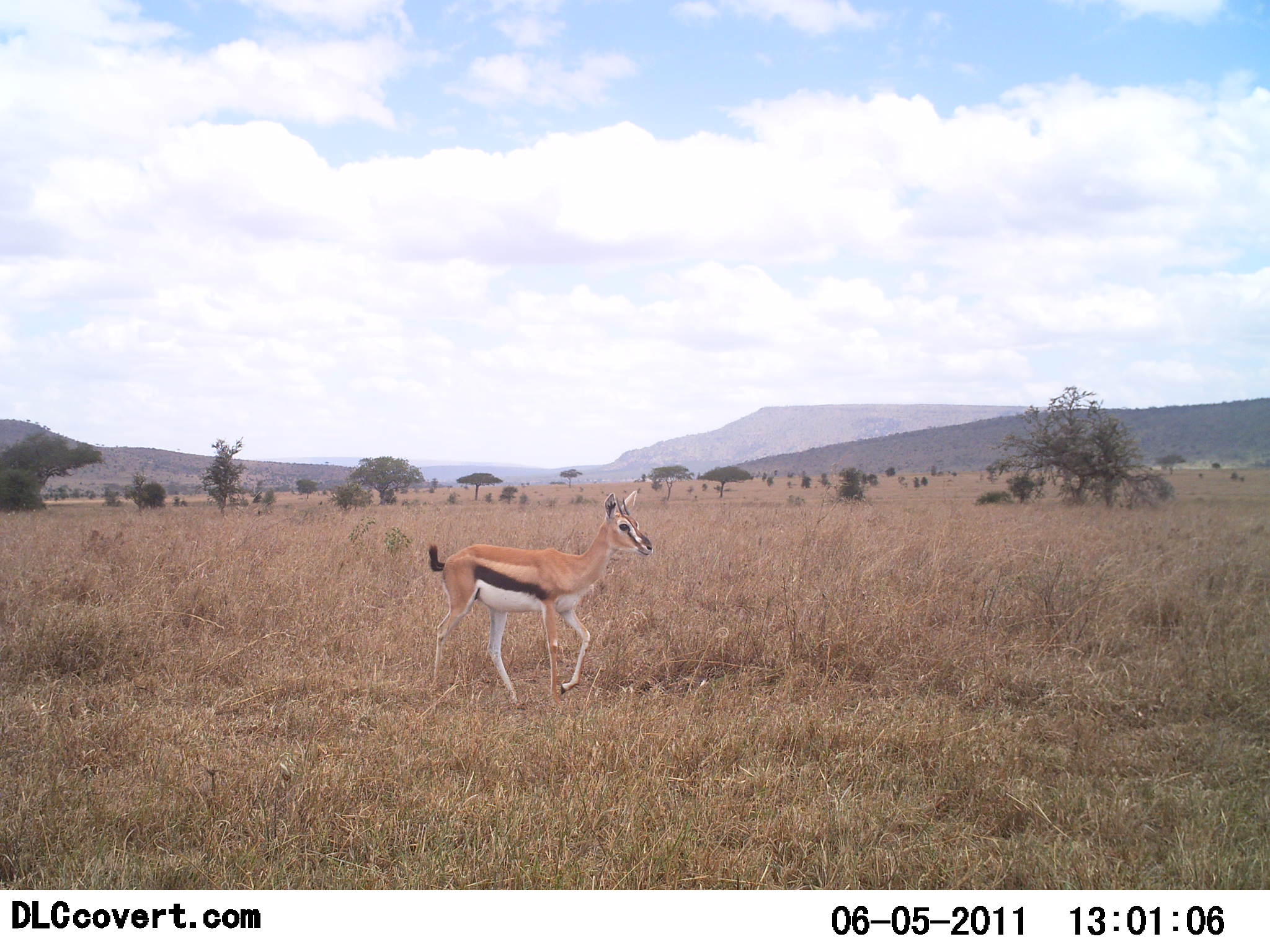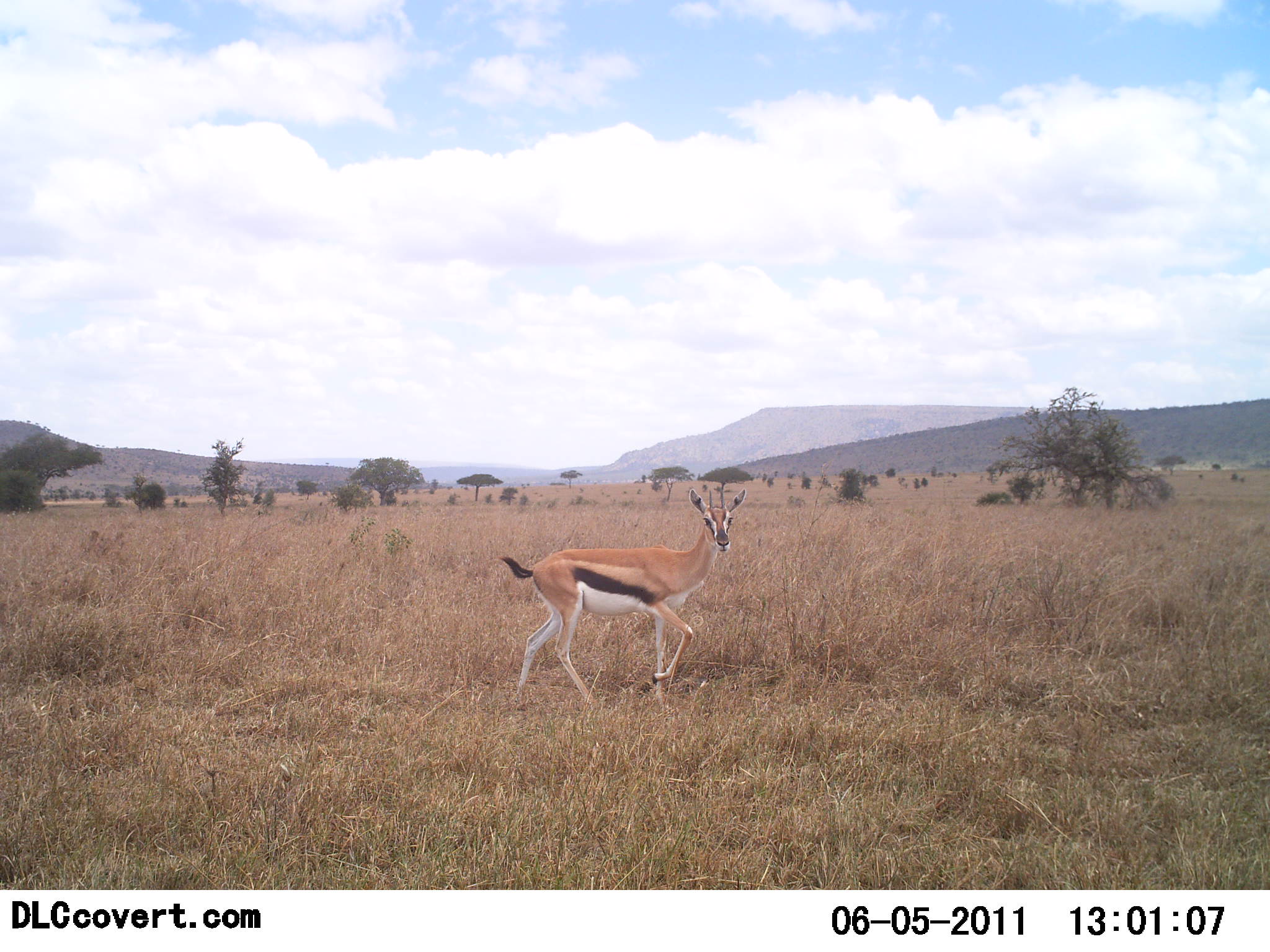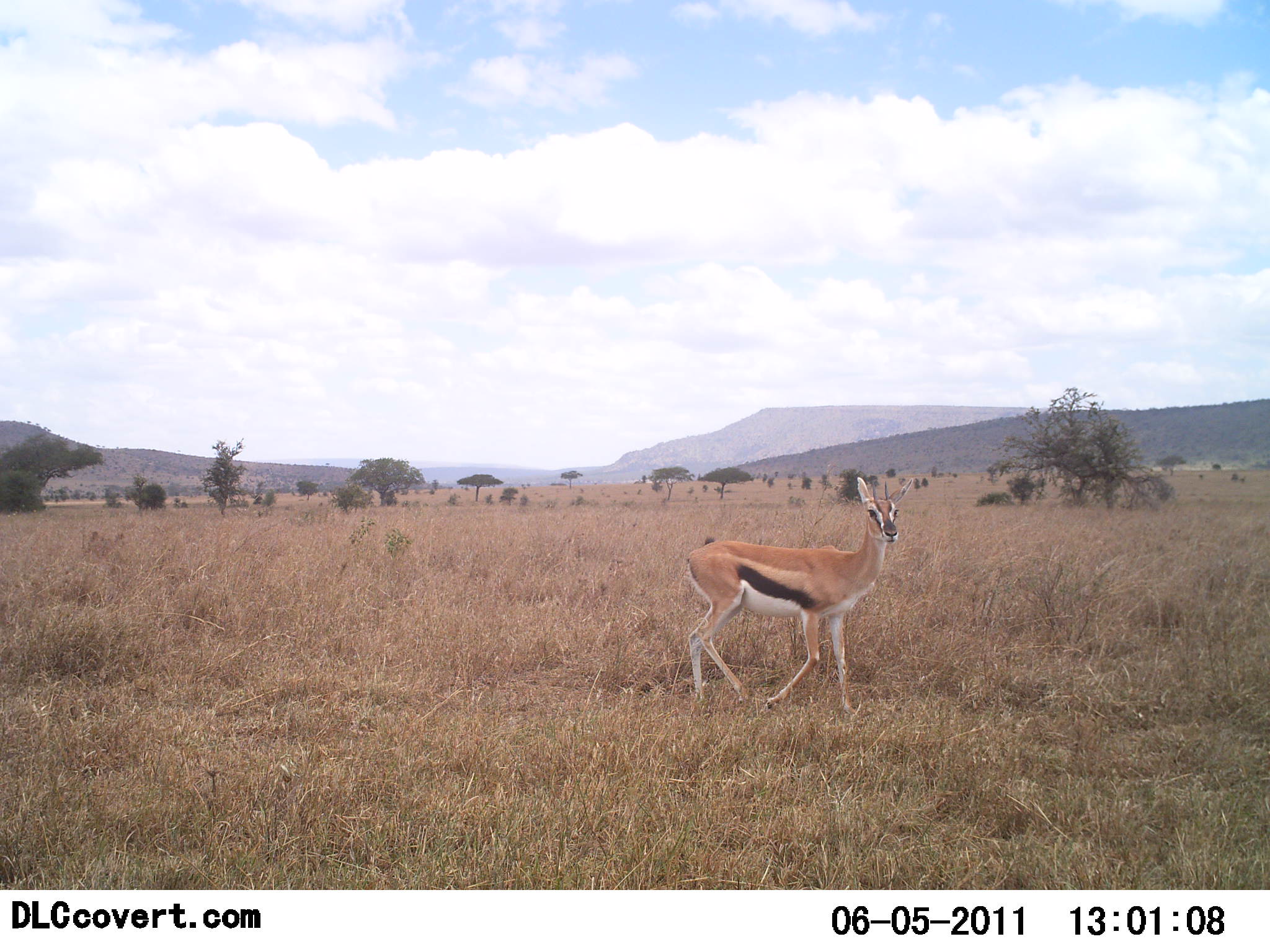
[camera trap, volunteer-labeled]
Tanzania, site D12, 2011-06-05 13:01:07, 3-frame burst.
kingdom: Animalia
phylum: Chordata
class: Mammalia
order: Artiodactyla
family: Bovidae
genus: Eudorcas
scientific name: Eudorcas thomsonii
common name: thomson's gazelle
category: gazellethomsons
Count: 1.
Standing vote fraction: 0%.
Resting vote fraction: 0%.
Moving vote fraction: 100%.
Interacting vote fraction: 0%.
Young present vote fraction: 10%.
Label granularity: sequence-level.